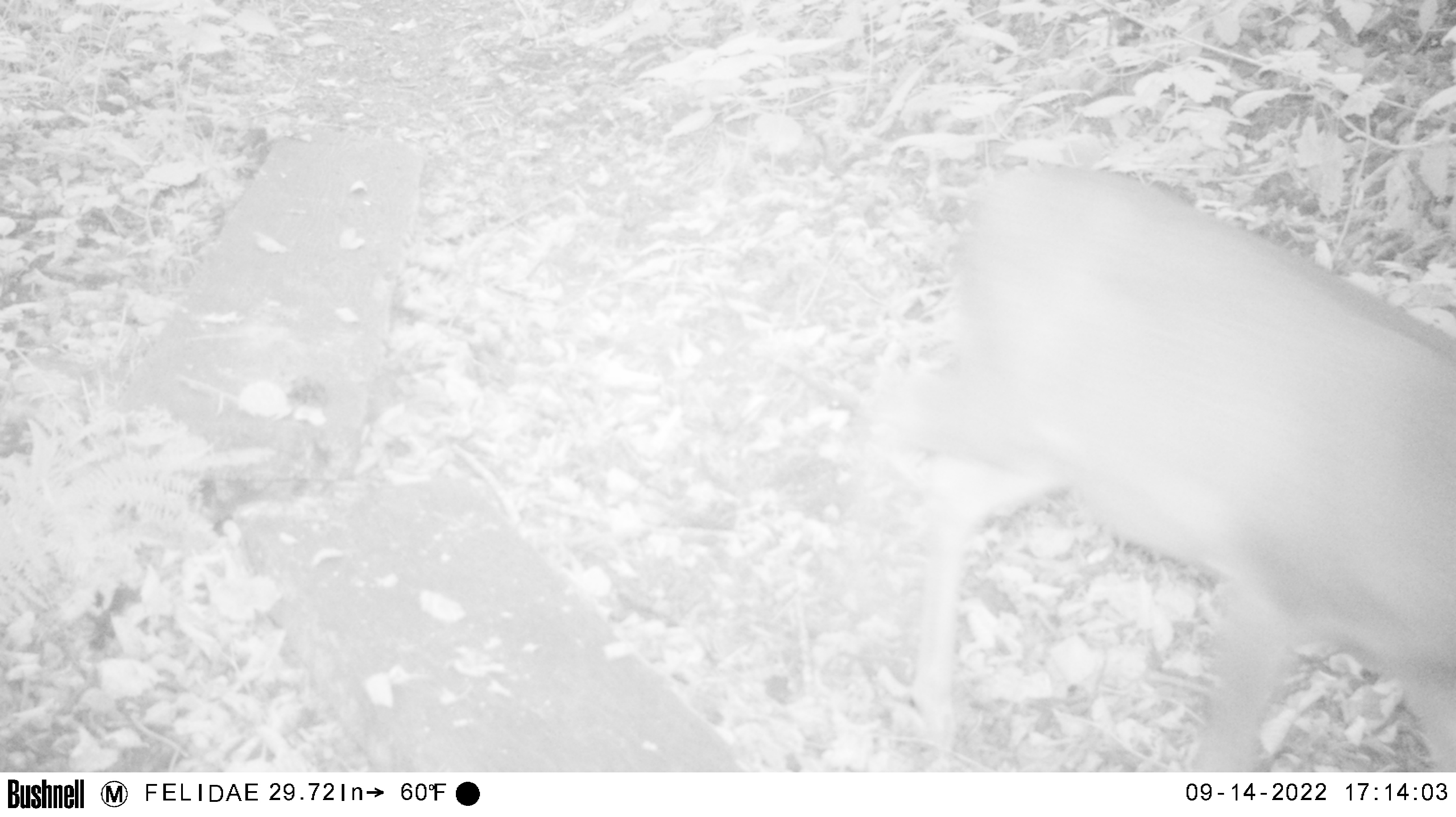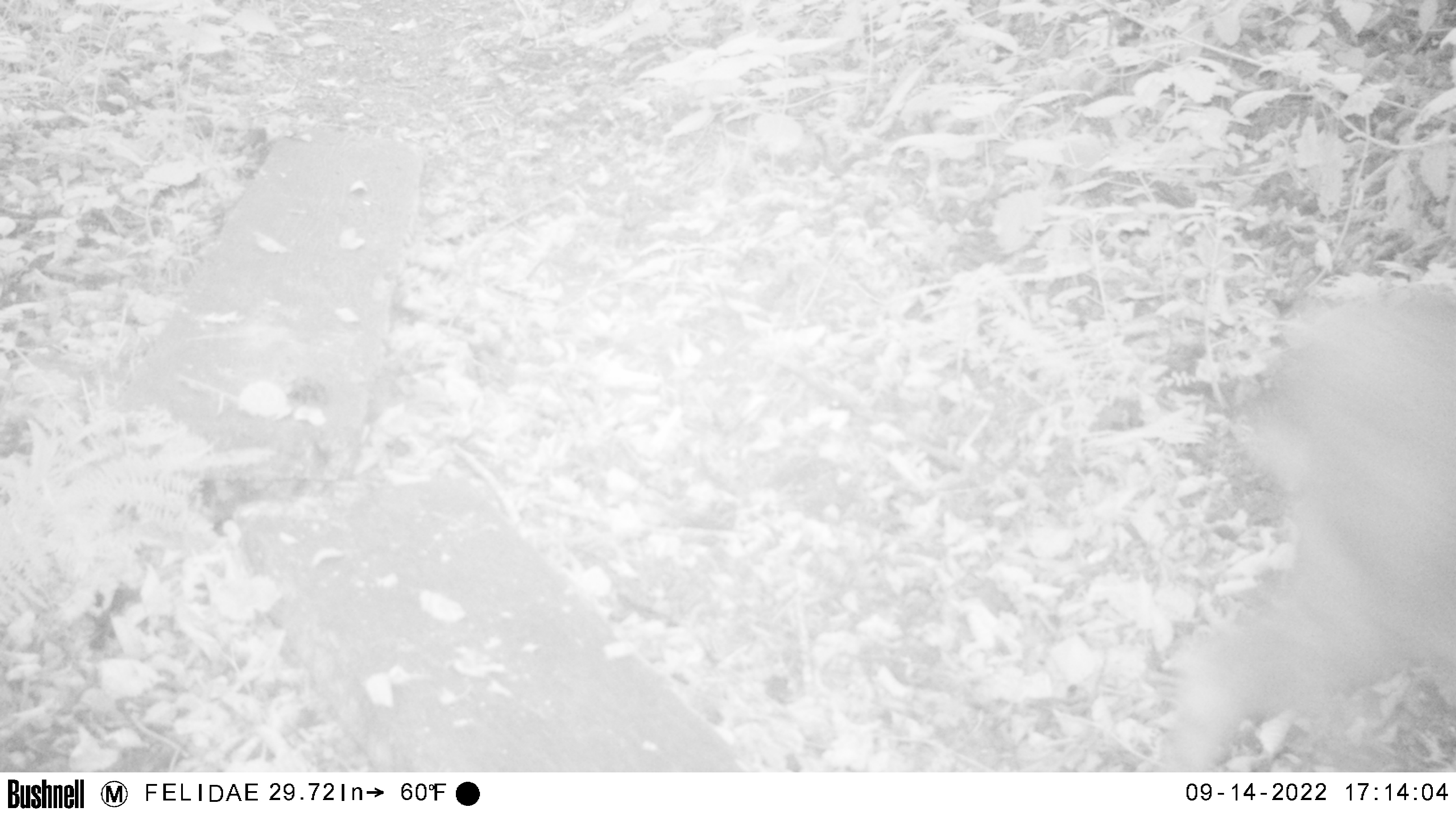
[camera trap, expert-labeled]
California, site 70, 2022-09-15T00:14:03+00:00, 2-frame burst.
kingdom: Animalia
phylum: Chordata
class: Mammalia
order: Artiodactyla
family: Cervidae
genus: Odocoileus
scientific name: Odocoileus hemionus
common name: mule deer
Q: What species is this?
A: Mule deer (Odocoileus hemionus).